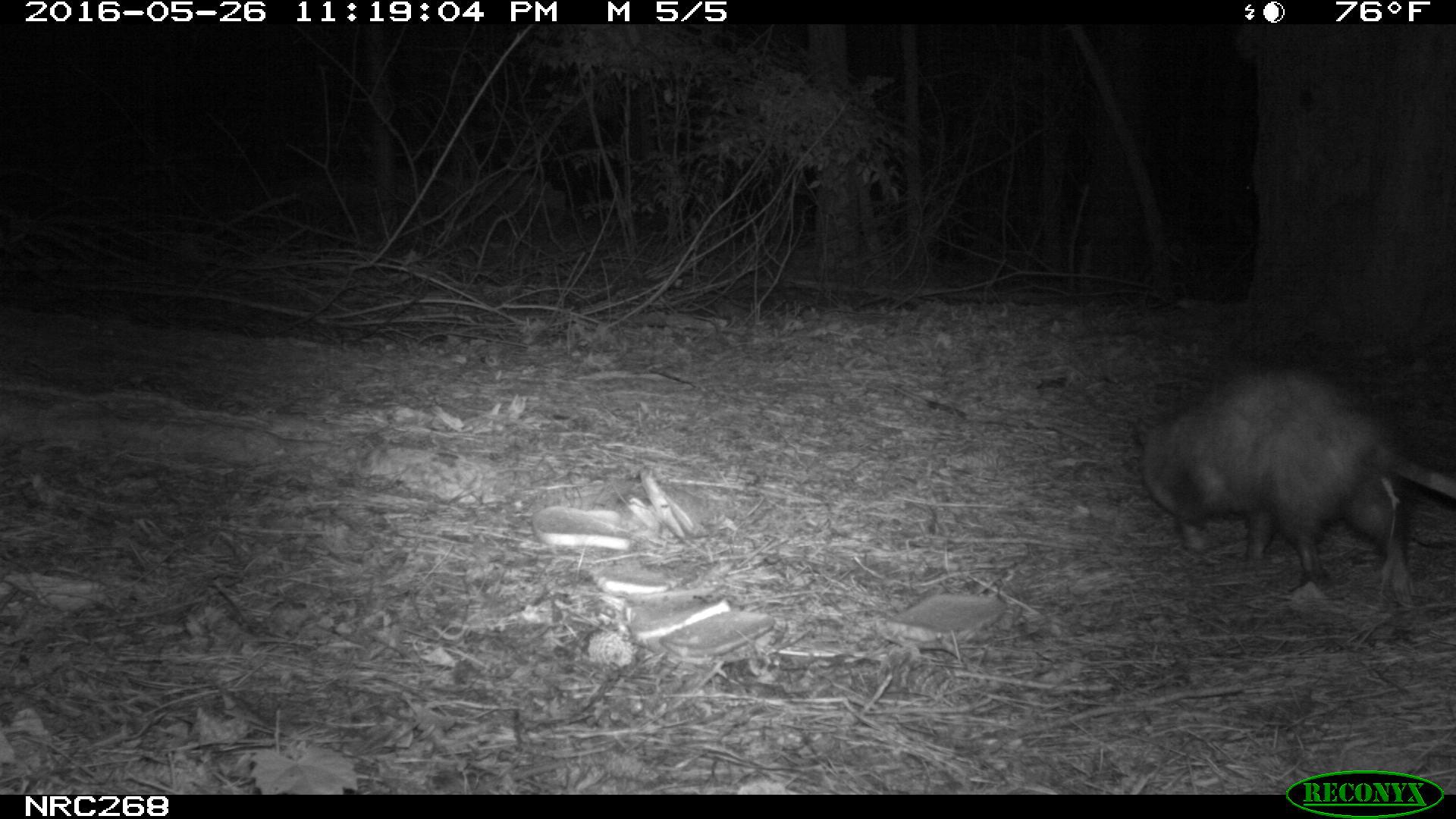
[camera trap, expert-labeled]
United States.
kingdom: Animalia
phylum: Chordata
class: Mammalia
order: Didelphimorphia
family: Didelphidae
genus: Didelphis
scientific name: Didelphis virginiana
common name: virginia opossum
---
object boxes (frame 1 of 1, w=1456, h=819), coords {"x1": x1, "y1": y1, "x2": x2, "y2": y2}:
Virginia Opossum: {"x1": 1122, "y1": 357, "x2": 1452, "y2": 582}